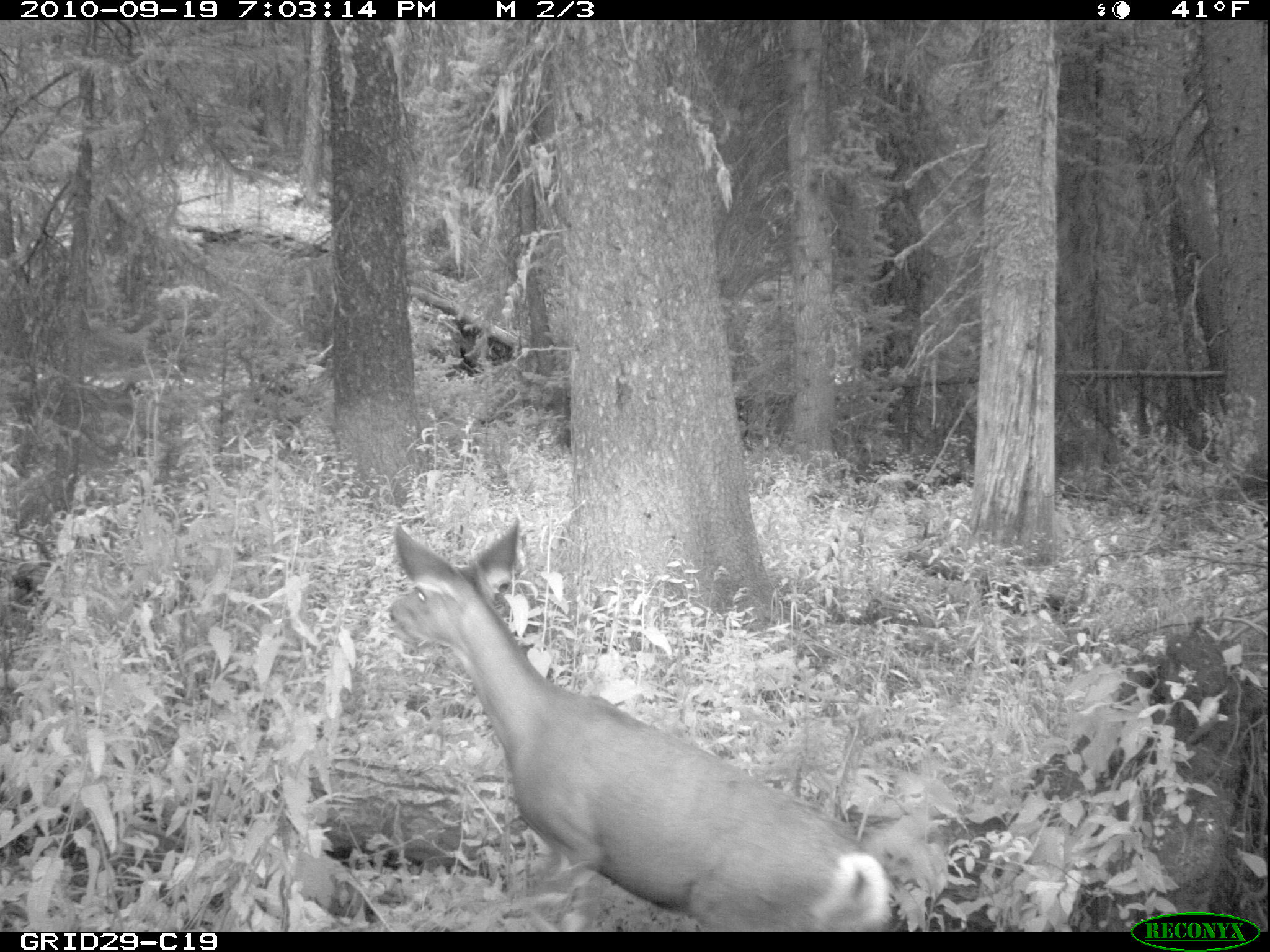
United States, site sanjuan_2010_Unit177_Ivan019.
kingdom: Animalia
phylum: Chordata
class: Mammalia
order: Artiodactyla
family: Cervidae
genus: Odocoileus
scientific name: Odocoileus hemionus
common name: mule deer